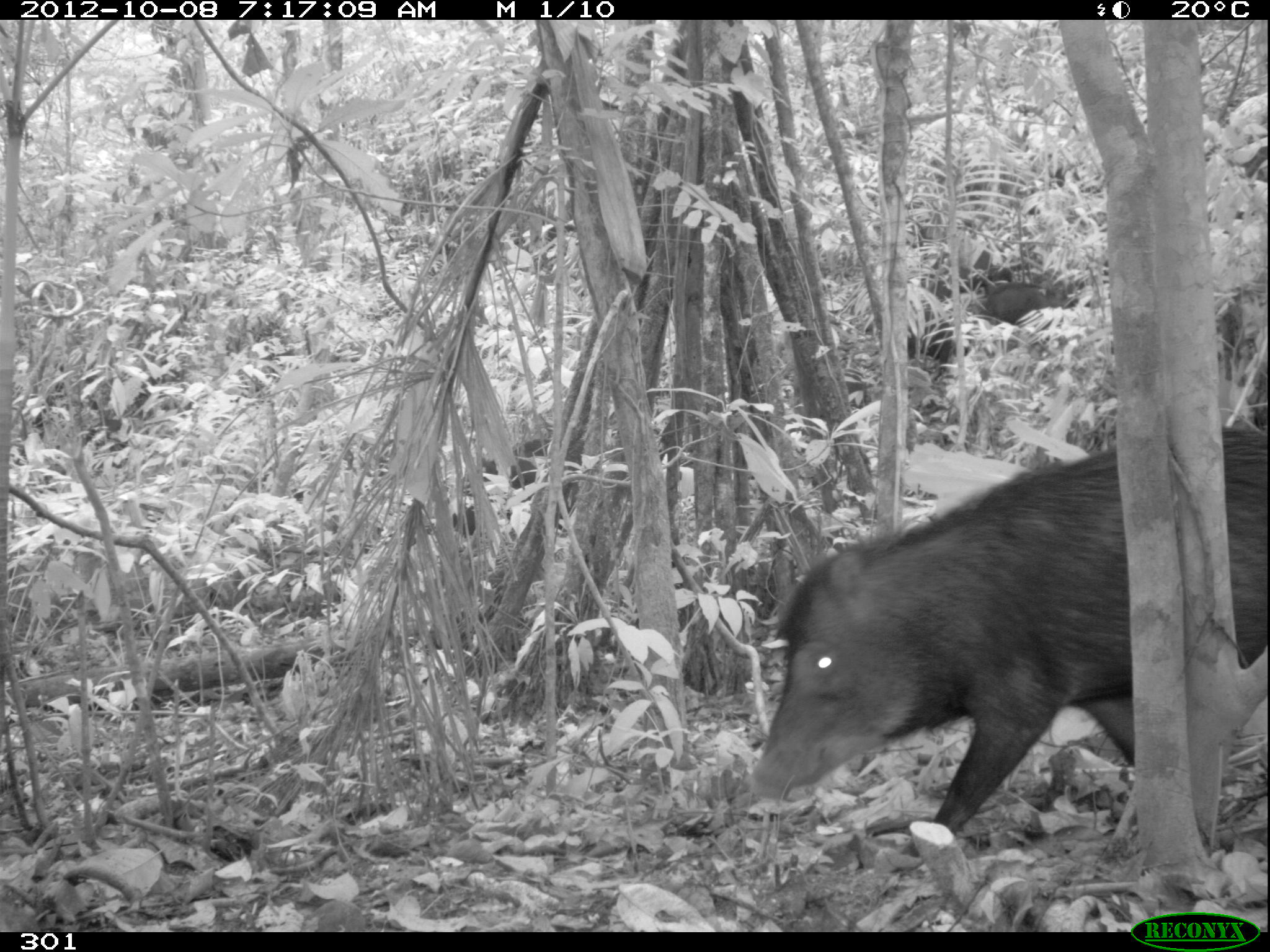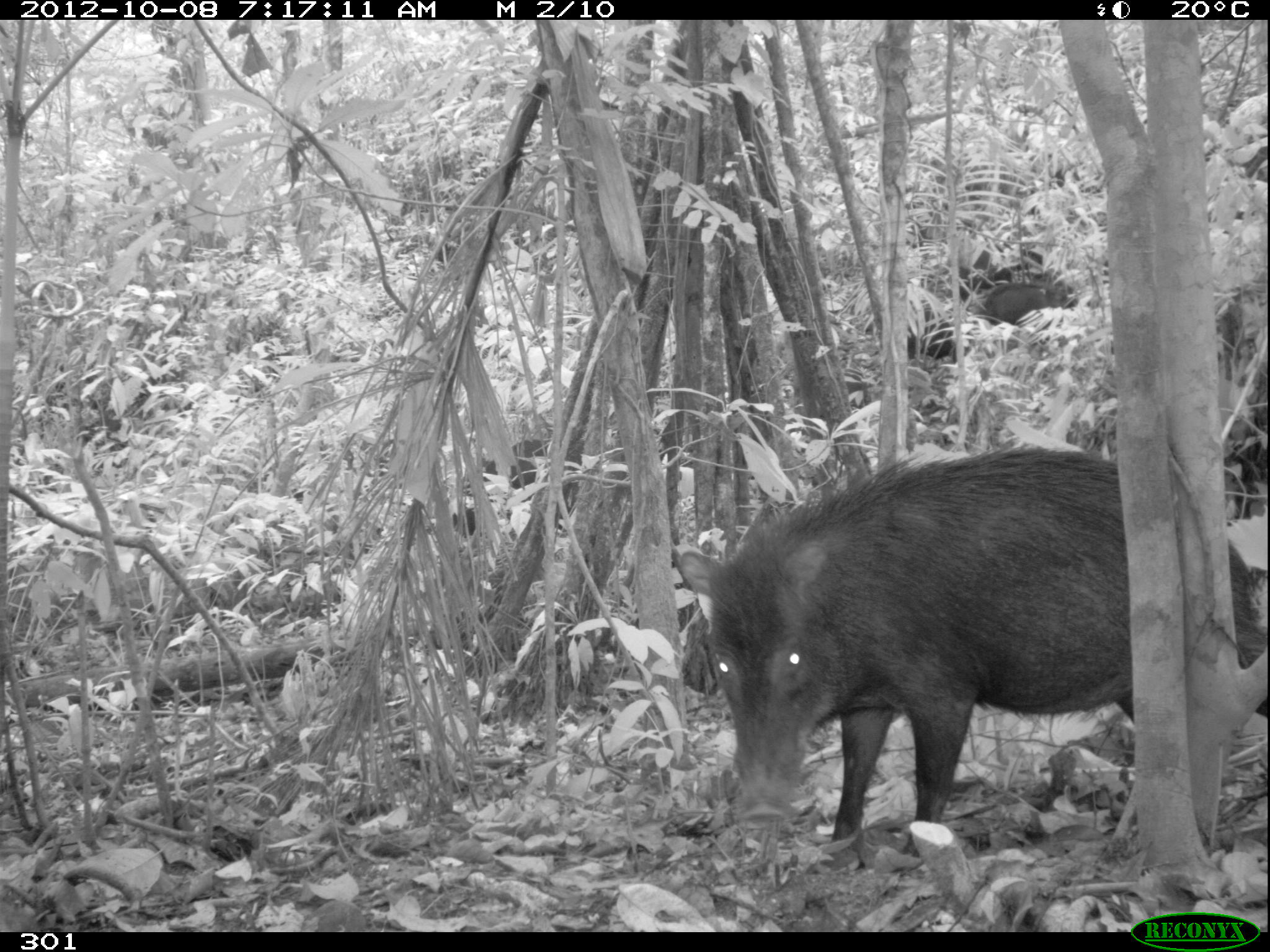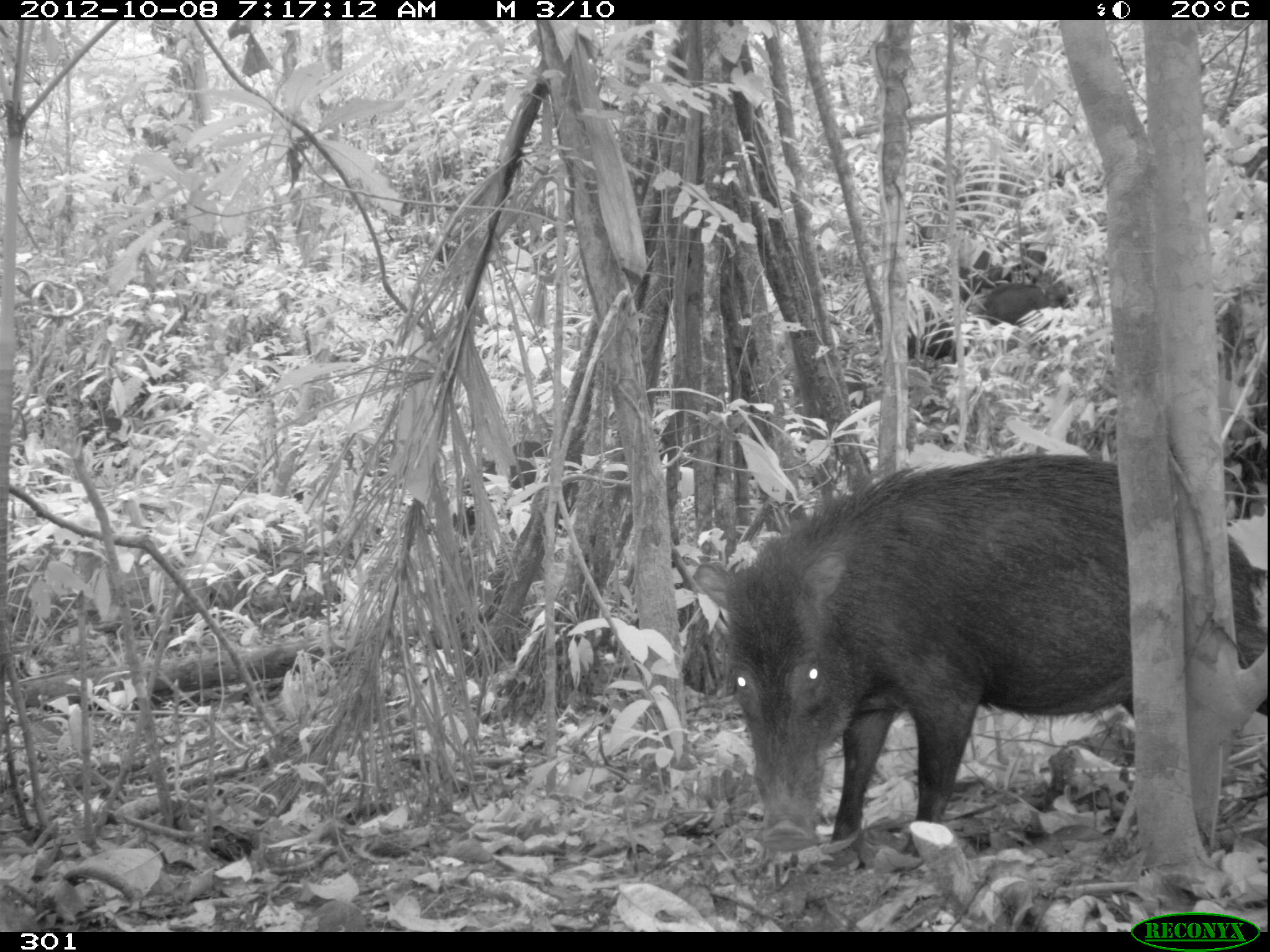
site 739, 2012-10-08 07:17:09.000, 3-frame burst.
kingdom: Animalia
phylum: Chordata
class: Mammalia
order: Artiodactyla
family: Tayassuidae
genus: Tayassu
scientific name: Tayassu pecari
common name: white-lipped peccary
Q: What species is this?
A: Tayassu pecari (white-lipped peccary).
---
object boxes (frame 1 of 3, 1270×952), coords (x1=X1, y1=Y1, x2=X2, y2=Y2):
tayassu pecari: (x1=747, y1=419, x2=1266, y2=847); (x1=452, y1=436, x2=588, y2=535); (x1=868, y1=304, x2=960, y2=378); (x1=908, y1=244, x2=1005, y2=302); (x1=981, y1=281, x2=1074, y2=322)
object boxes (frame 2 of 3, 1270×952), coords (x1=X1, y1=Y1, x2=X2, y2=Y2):
tayassu pecari: (x1=670, y1=444, x2=1265, y2=847); (x1=452, y1=436, x2=588, y2=535); (x1=938, y1=244, x2=1043, y2=302); (x1=888, y1=304, x2=960, y2=360); (x1=987, y1=279, x2=1080, y2=320)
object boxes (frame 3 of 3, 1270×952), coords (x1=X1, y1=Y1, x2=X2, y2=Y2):
tayassu pecari: (x1=689, y1=444, x2=1265, y2=847); (x1=453, y1=436, x2=578, y2=527); (x1=947, y1=237, x2=1052, y2=295); (x1=966, y1=279, x2=1070, y2=320); (x1=888, y1=304, x2=960, y2=360)